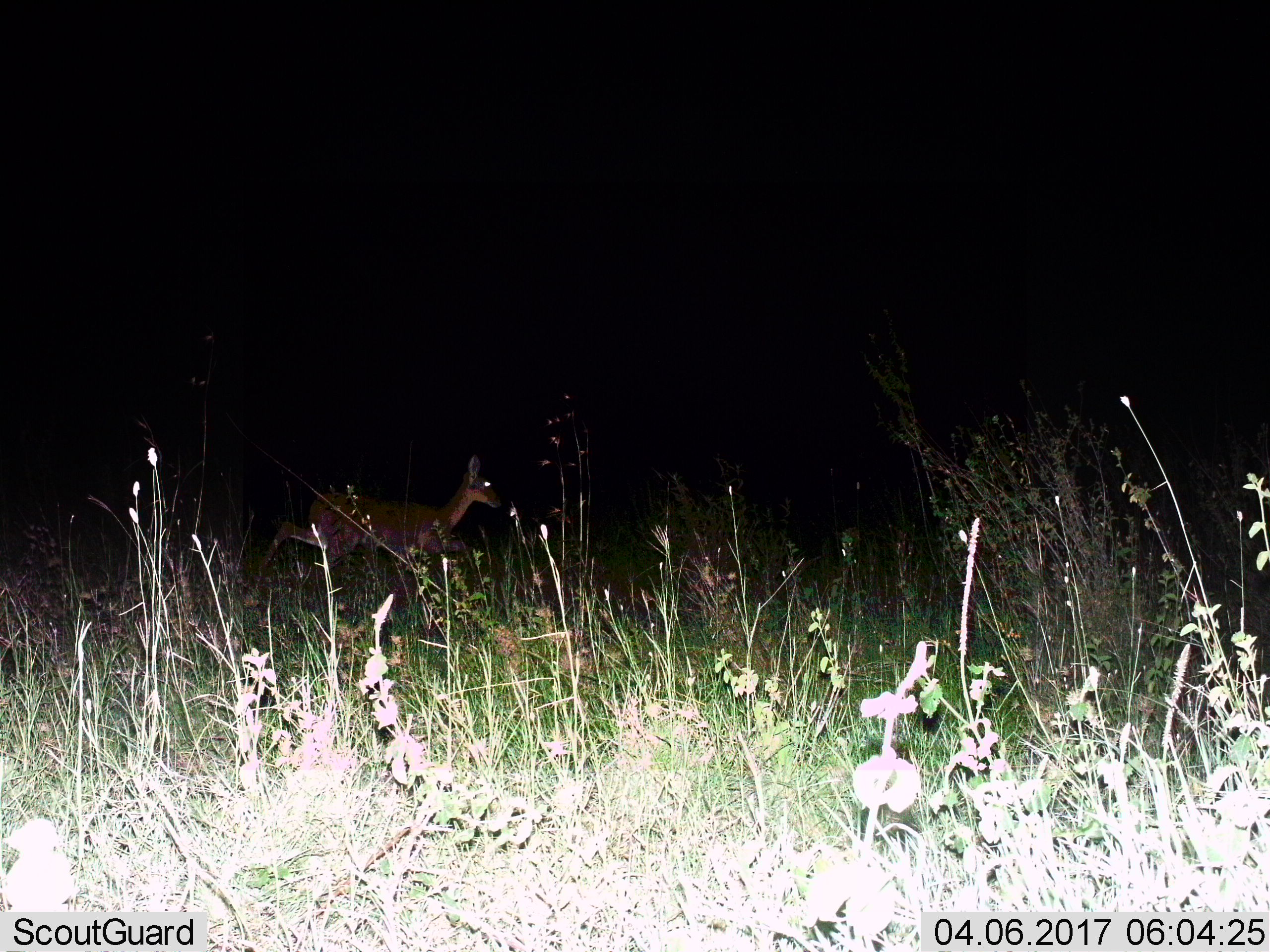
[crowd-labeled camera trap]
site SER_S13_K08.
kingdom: Animalia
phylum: Chordata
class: Mammalia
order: Artiodactyla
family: Bovidae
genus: Redunca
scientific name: Redunca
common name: reedbuck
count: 1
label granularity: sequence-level